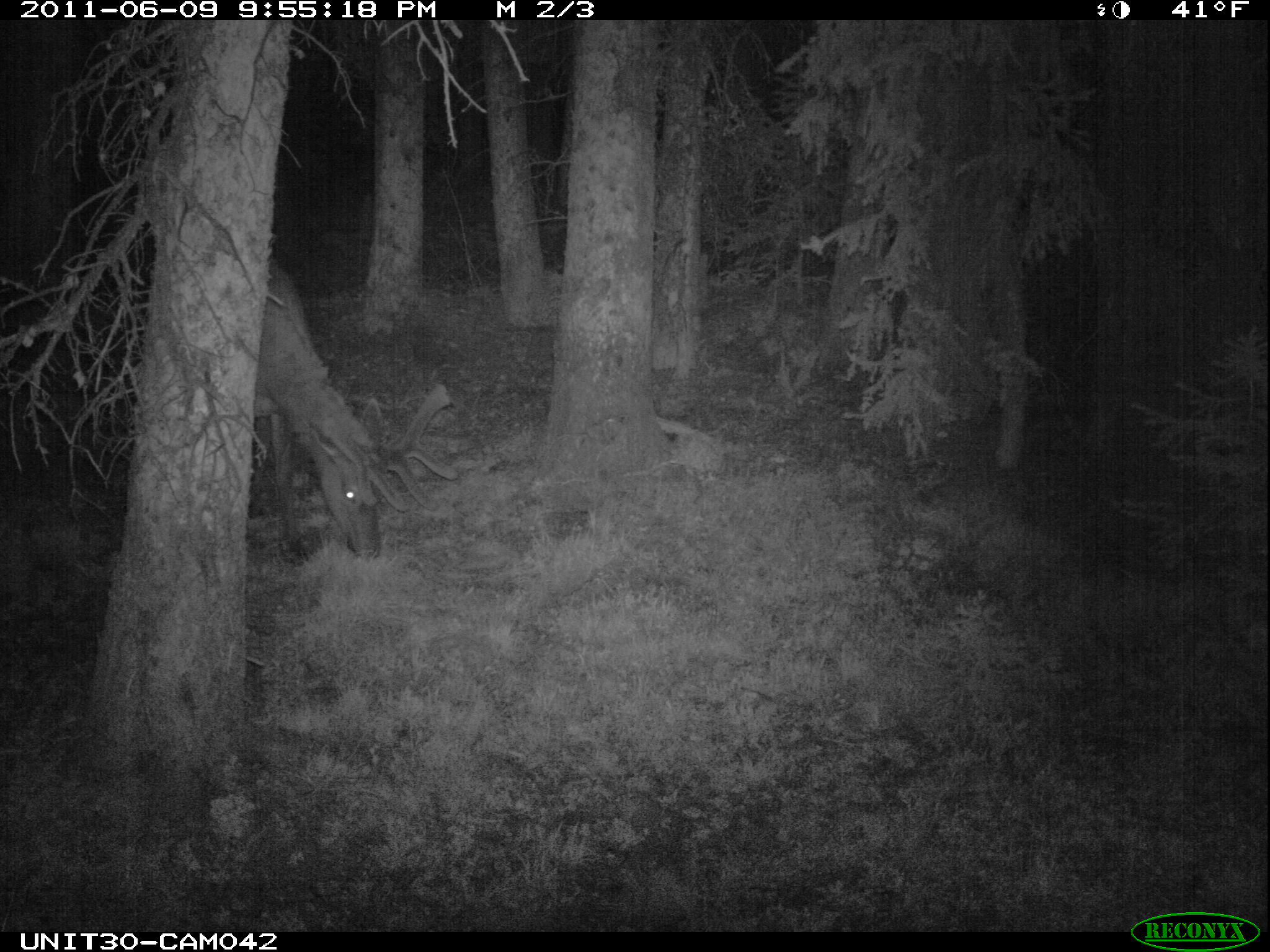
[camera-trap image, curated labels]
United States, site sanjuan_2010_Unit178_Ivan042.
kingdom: Animalia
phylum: Chordata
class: Mammalia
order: Artiodactyla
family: Cervidae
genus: Cervus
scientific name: Cervus elaphus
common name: red deer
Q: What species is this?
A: Cervus elaphus (red deer).